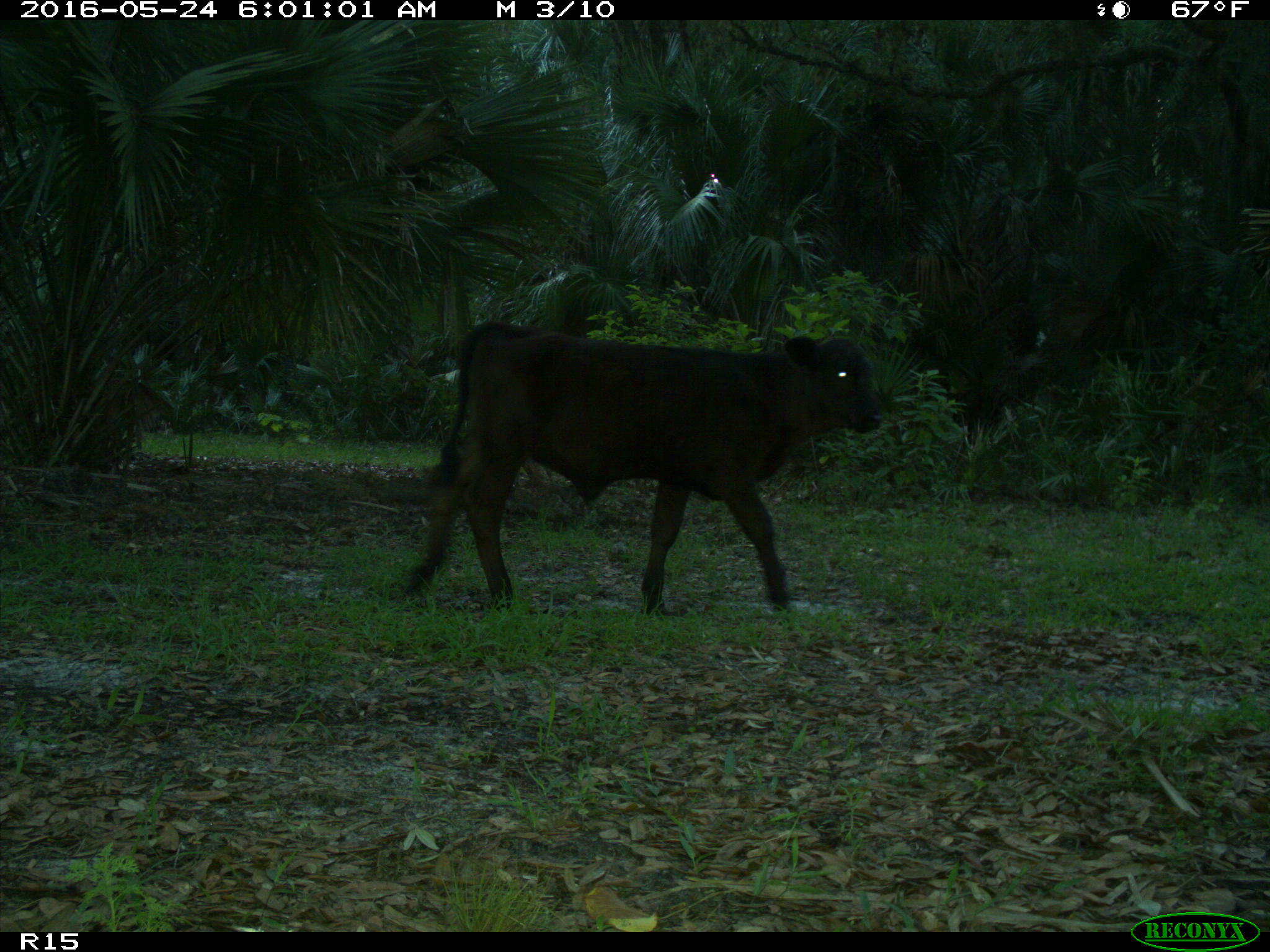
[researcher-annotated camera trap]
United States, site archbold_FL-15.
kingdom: Animalia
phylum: Chordata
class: Mammalia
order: Artiodactyla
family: Bovidae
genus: Bos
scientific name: Bos taurus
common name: domestic cow